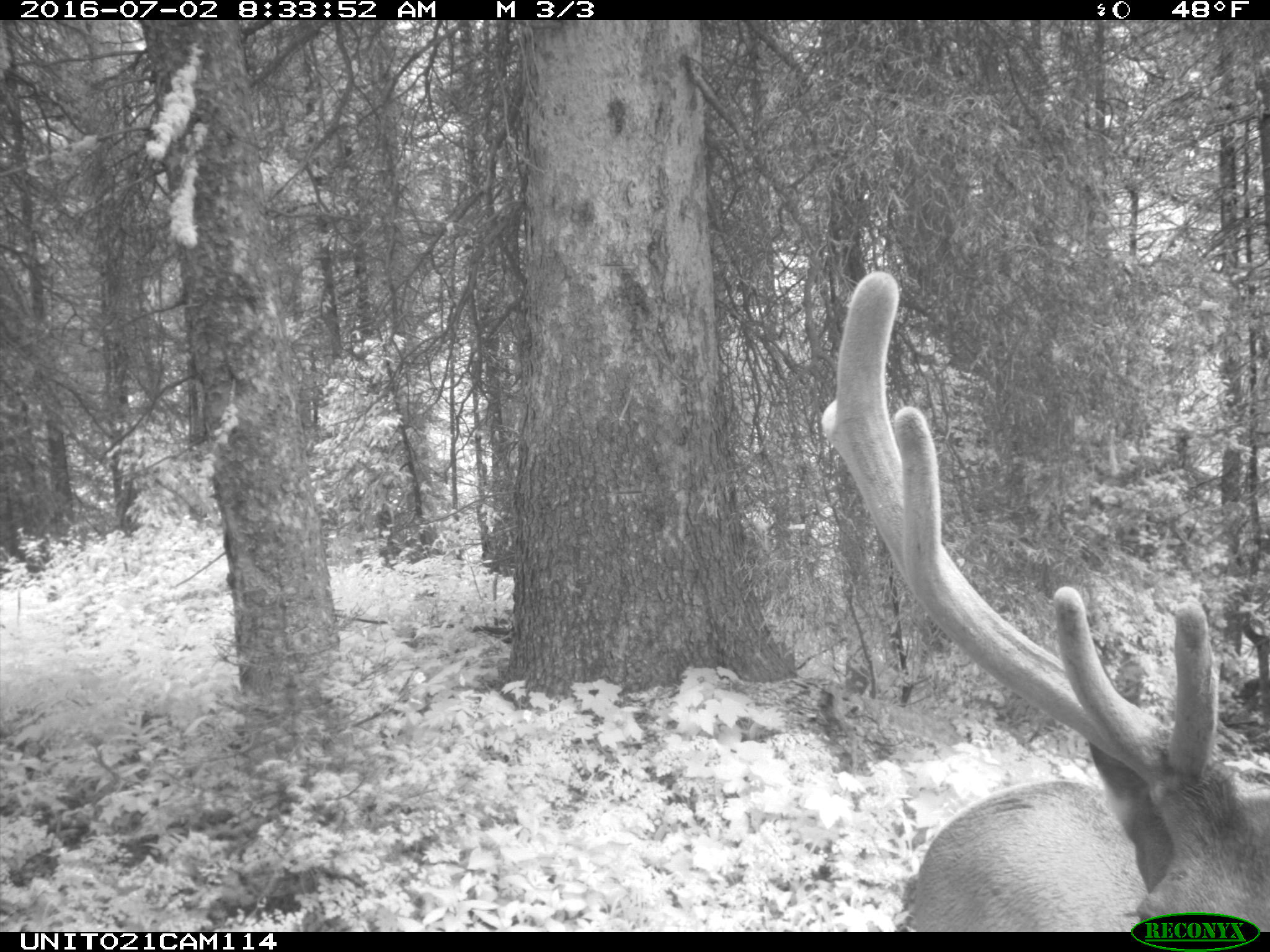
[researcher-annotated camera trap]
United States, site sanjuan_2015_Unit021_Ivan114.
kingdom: Animalia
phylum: Chordata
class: Mammalia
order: Artiodactyla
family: Cervidae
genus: Cervus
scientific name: Cervus elaphus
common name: red deer